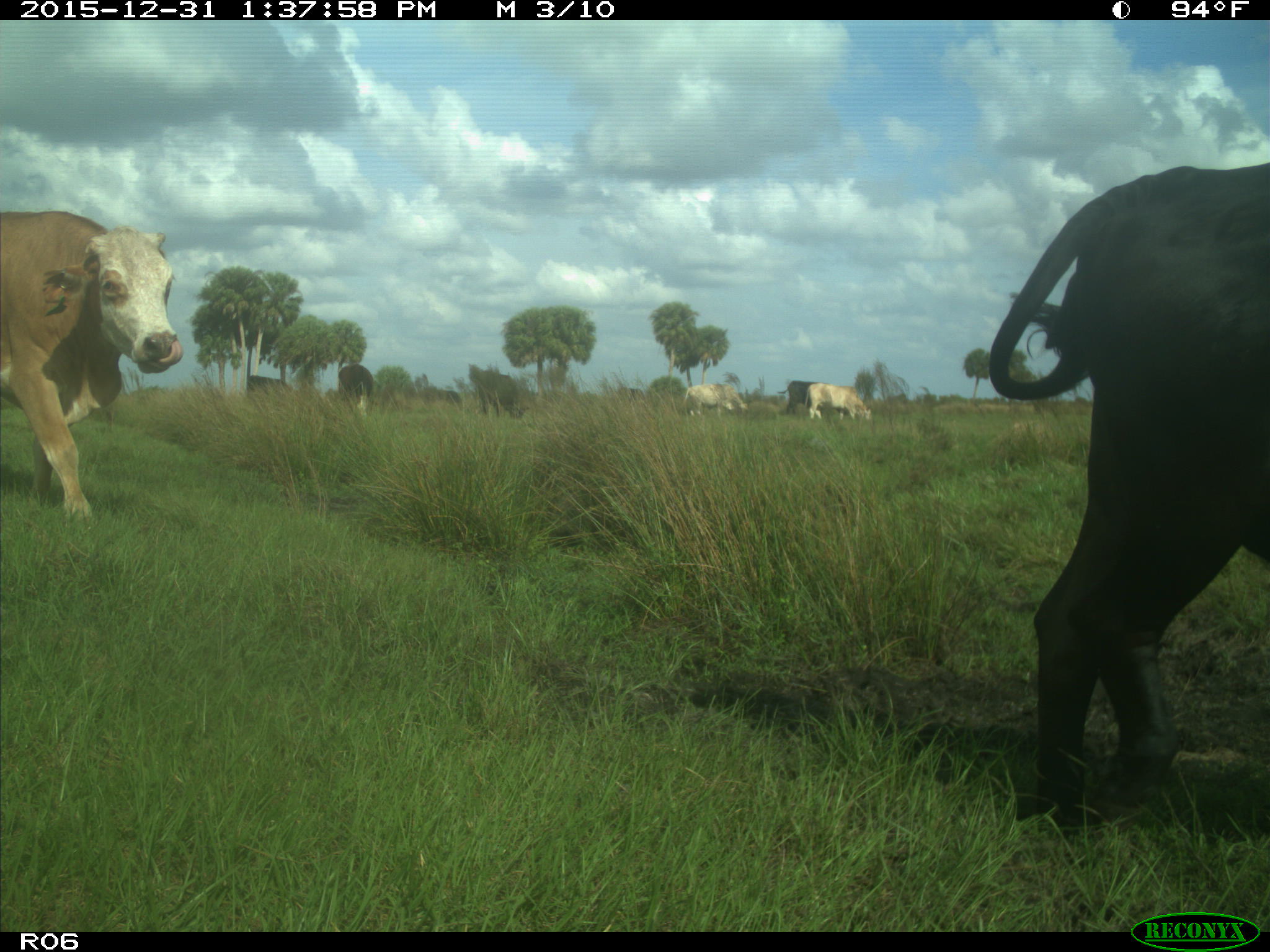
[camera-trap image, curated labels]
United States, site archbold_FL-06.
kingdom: Animalia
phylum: Chordata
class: Mammalia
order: Artiodactyla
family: Bovidae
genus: Bos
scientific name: Bos taurus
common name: domestic cow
Bos taurus (domestic cow).